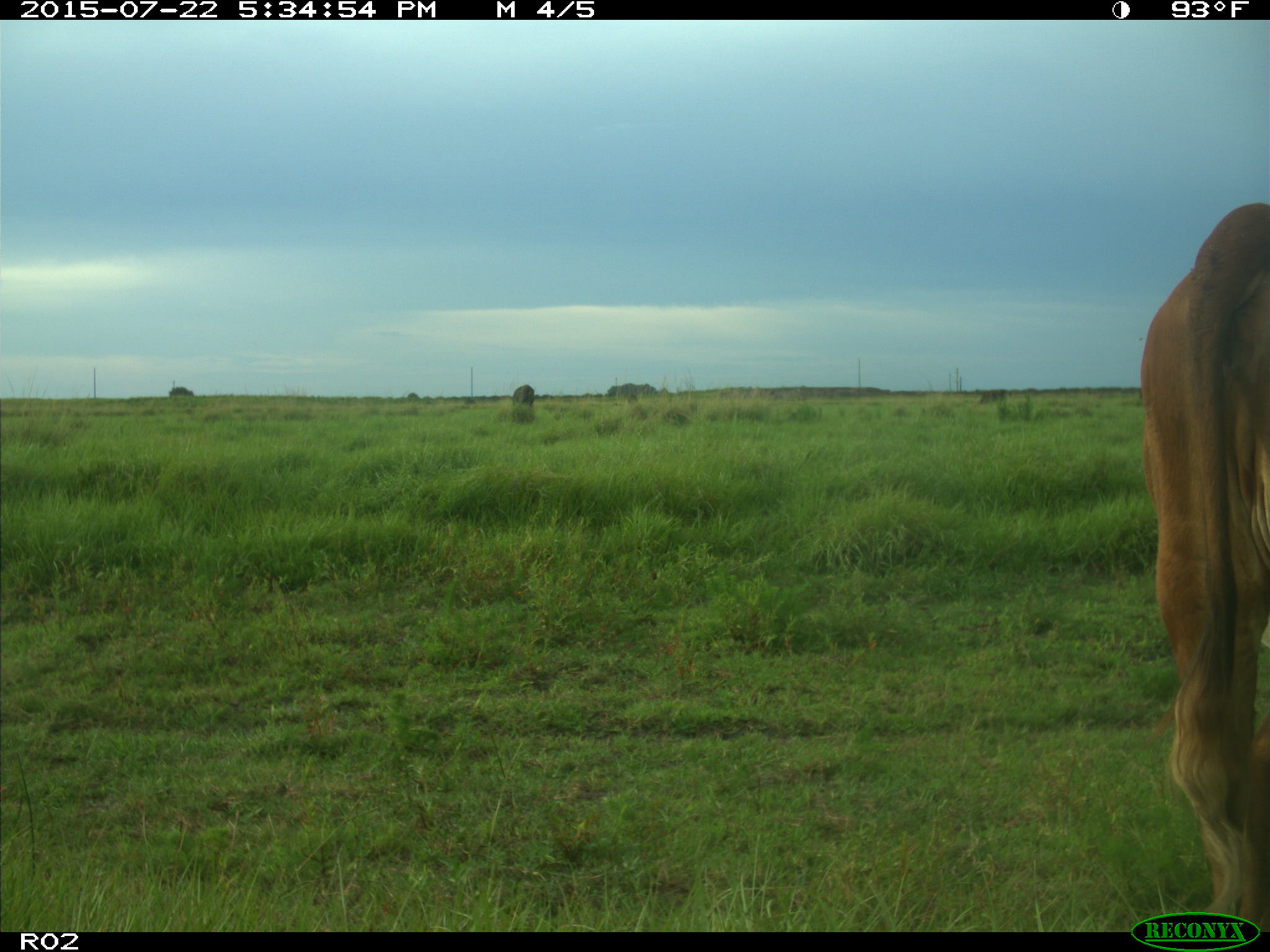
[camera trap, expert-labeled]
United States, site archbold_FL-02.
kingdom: Animalia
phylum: Chordata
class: Mammalia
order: Artiodactyla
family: Bovidae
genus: Bos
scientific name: Bos taurus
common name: domestic cow